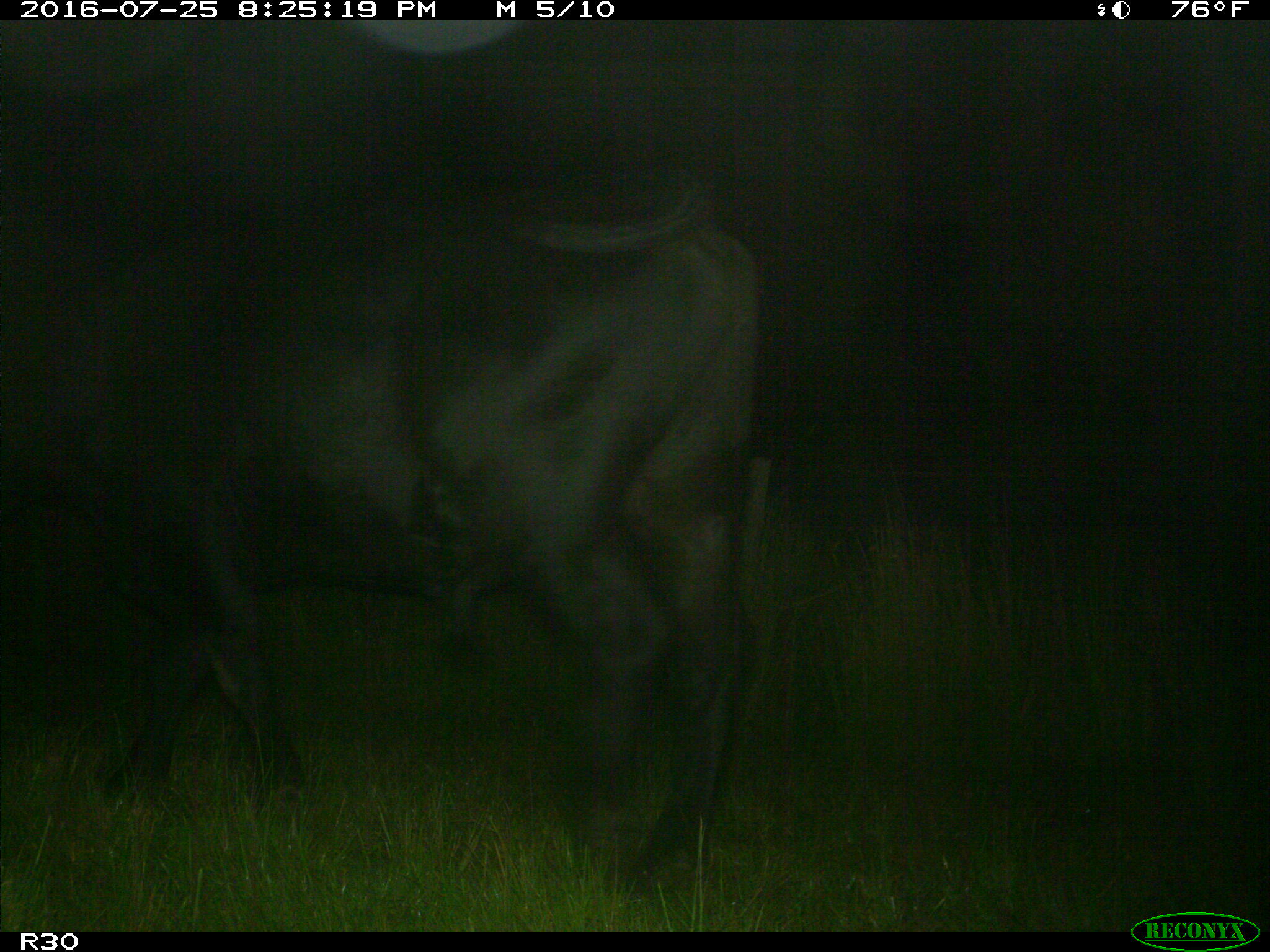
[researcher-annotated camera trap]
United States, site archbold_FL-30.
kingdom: Animalia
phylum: Chordata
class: Mammalia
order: Artiodactyla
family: Bovidae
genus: Bos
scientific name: Bos taurus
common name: domestic cow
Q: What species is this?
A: Bos taurus (domestic cow).